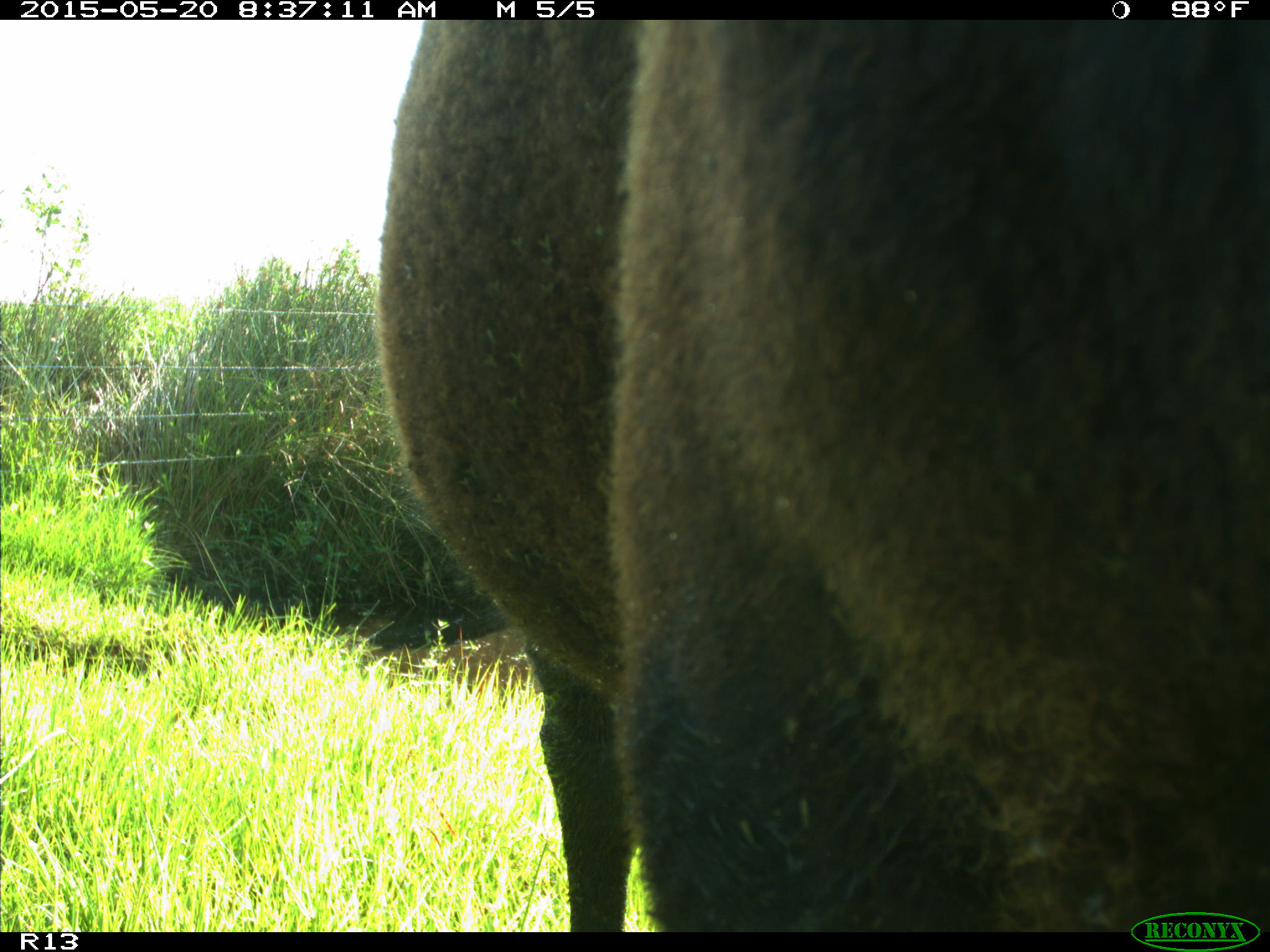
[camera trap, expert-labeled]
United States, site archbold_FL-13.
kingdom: Animalia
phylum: Chordata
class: Mammalia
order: Artiodactyla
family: Bovidae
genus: Bos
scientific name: Bos taurus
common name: domestic cow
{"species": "Bos taurus (domestic cow)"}